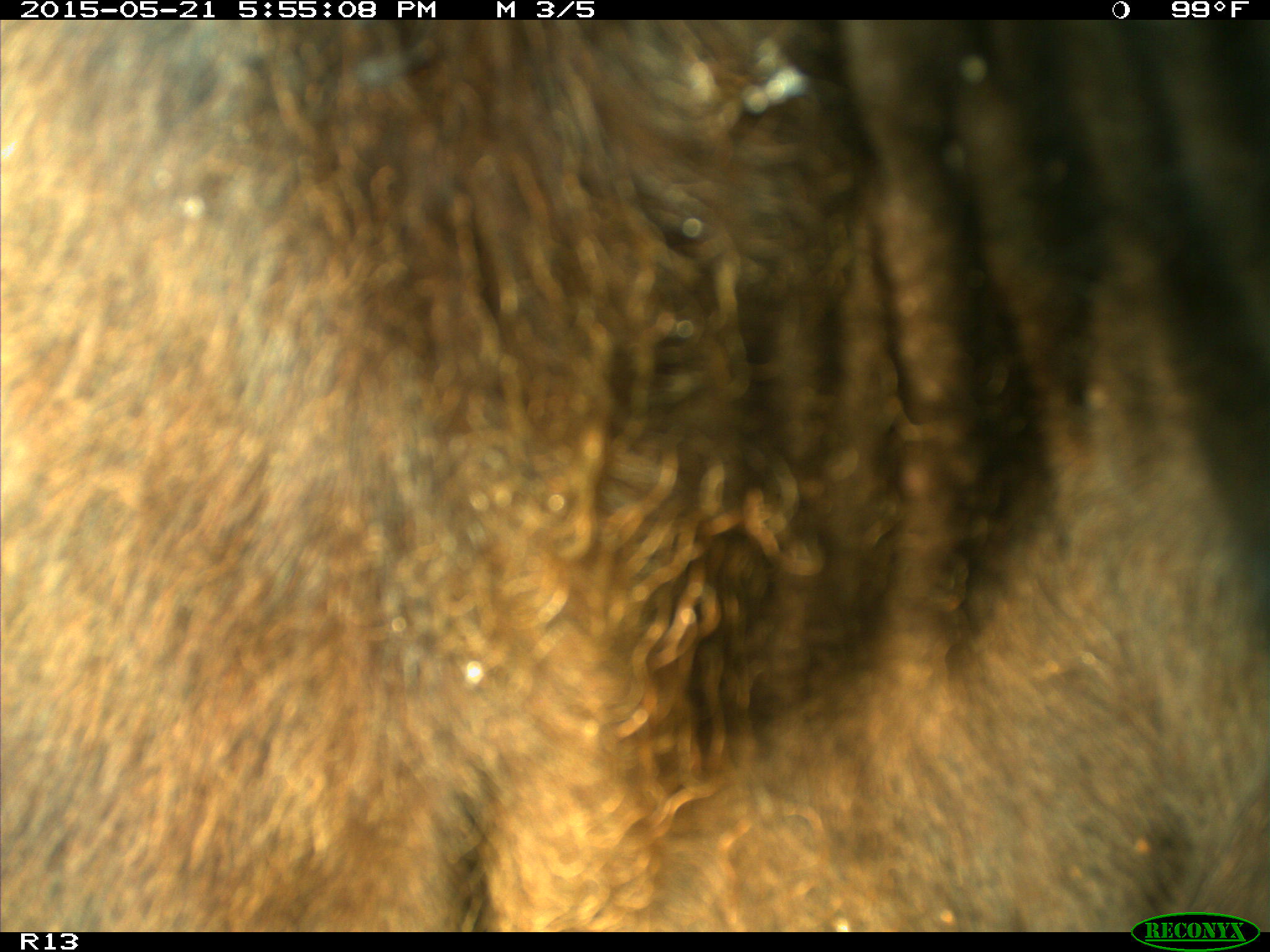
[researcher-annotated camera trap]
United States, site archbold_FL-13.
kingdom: Animalia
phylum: Chordata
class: Mammalia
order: Artiodactyla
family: Bovidae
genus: Bos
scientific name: Bos taurus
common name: domestic cow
Bos taurus (domestic cow).